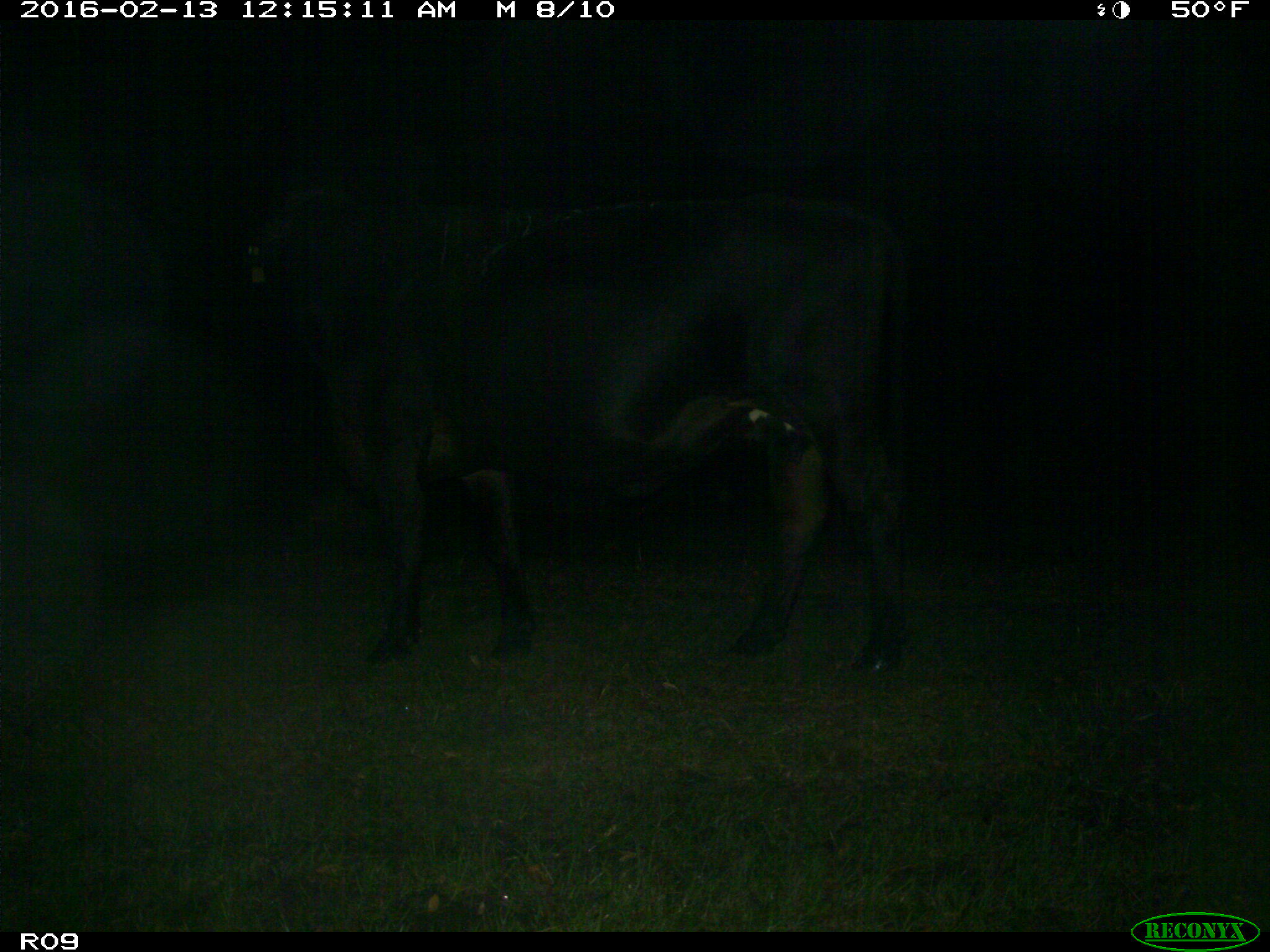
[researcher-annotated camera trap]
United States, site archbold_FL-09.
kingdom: Animalia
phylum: Chordata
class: Mammalia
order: Artiodactyla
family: Bovidae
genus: Bos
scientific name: Bos taurus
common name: domestic cow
Bos taurus (domestic cow).